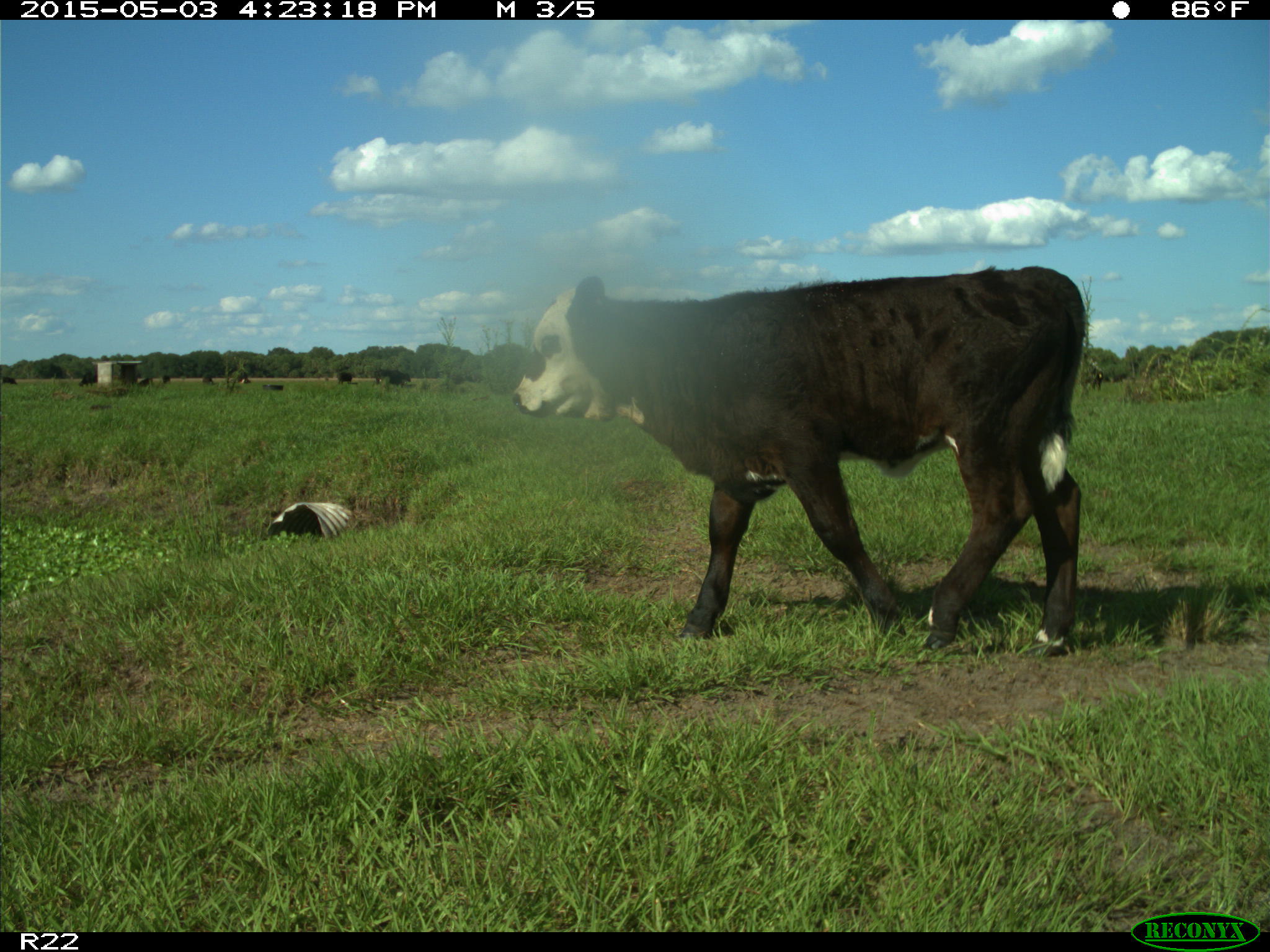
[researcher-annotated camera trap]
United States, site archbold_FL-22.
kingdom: Animalia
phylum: Chordata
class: Mammalia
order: Artiodactyla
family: Bovidae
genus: Bos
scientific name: Bos taurus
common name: domestic cow